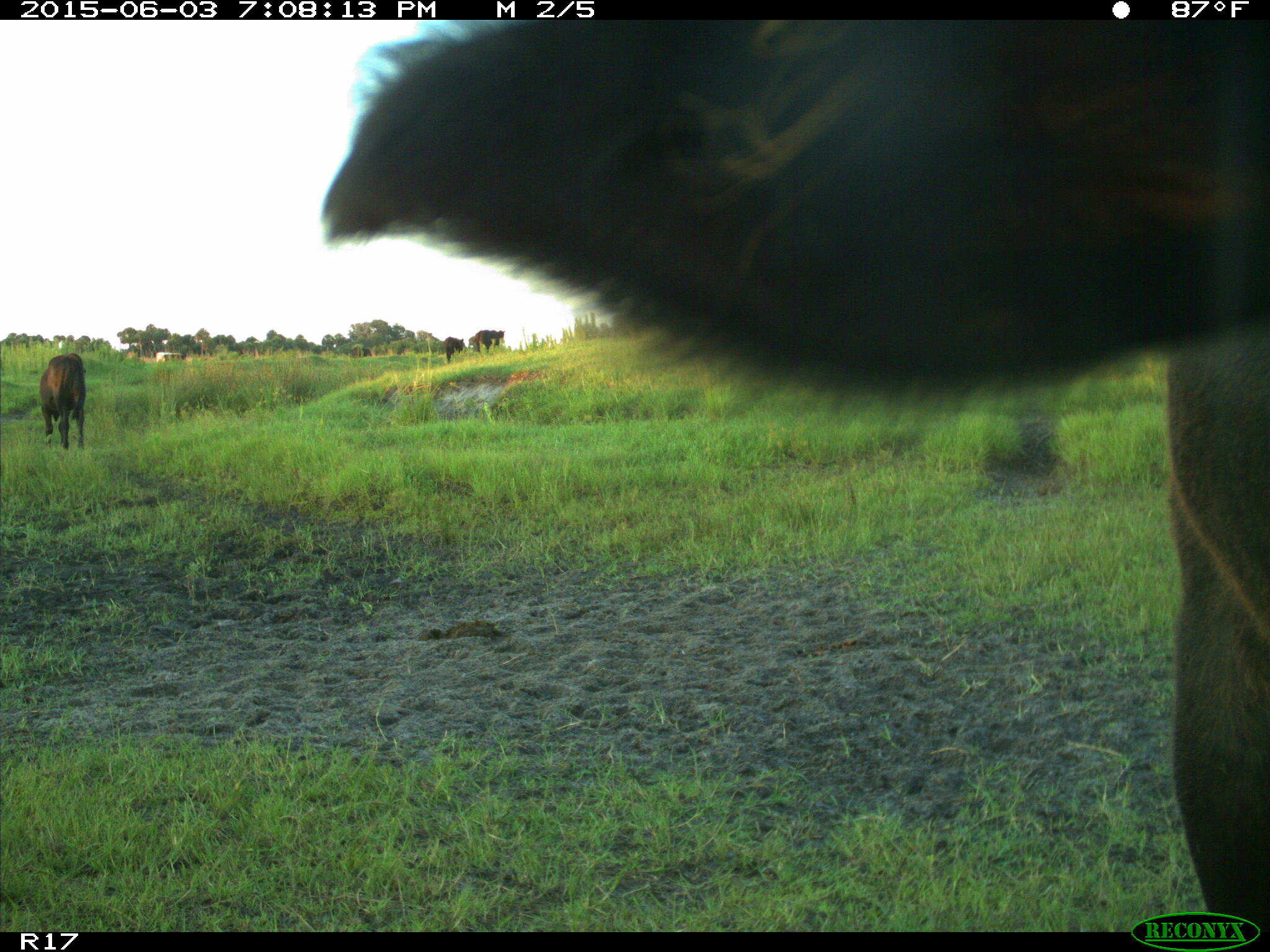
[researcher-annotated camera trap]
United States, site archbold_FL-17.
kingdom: Animalia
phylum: Chordata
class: Mammalia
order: Artiodactyla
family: Bovidae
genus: Bos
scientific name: Bos taurus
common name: domestic cow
Bos taurus (domestic cow).